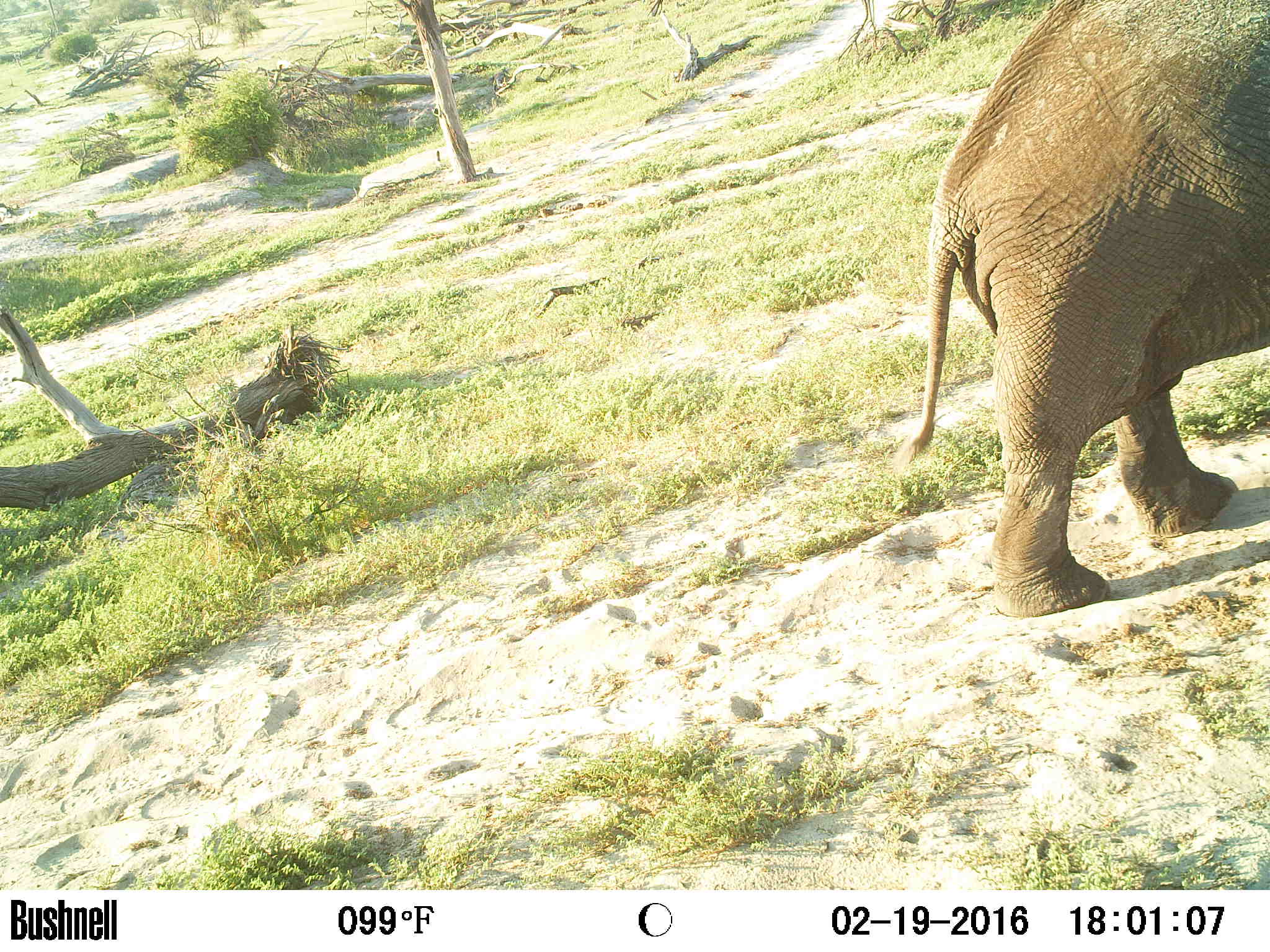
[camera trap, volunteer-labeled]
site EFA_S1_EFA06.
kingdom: Animalia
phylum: Chordata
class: Mammalia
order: Proboscidea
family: Elephantidae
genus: Loxodonta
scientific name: Loxodonta africana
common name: african bush elephant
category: elephant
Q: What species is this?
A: Elephant (african bush elephant) (Loxodonta africana).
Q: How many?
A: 1.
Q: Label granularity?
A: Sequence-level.